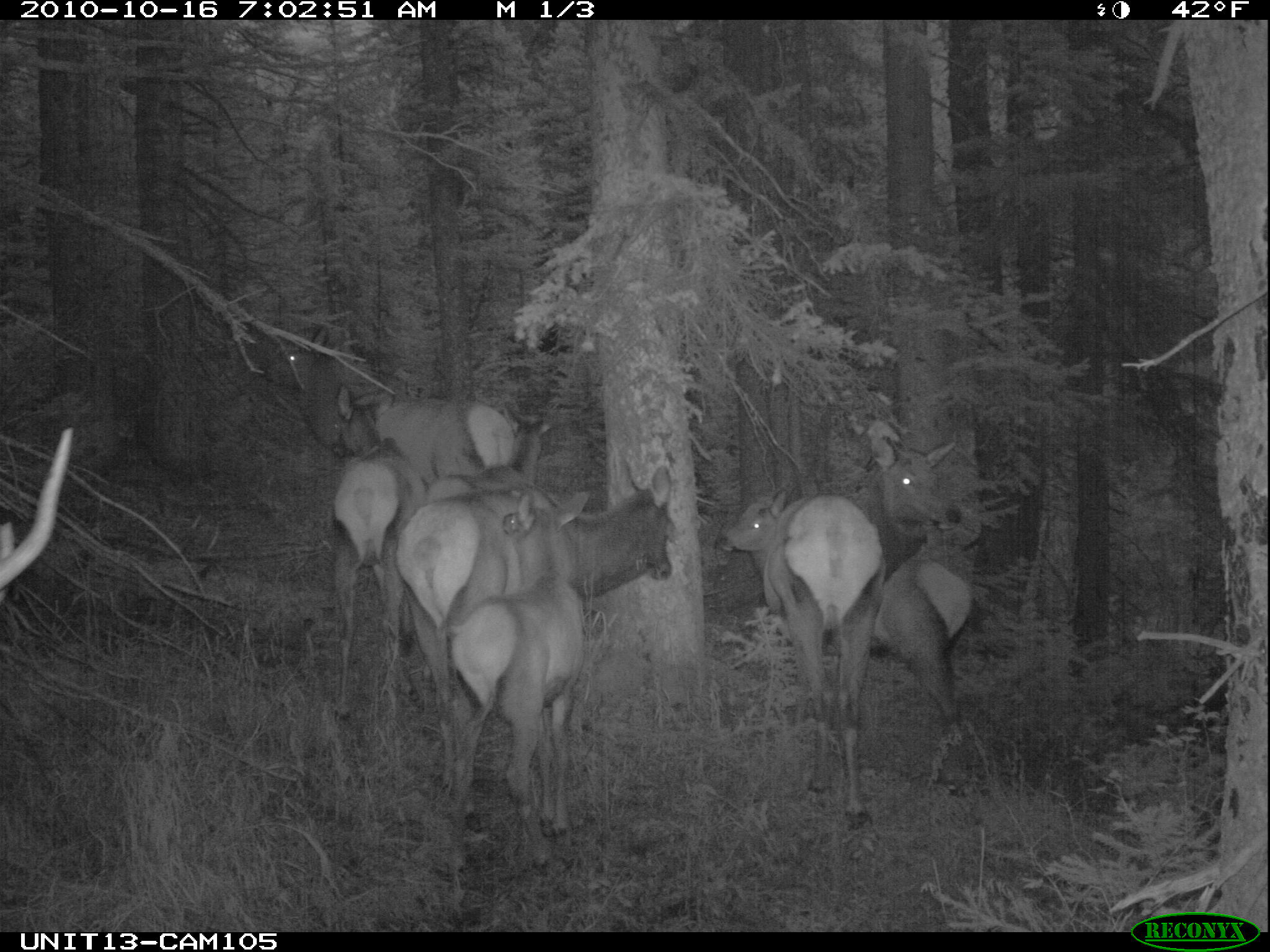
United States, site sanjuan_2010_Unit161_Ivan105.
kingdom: Animalia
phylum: Chordata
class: Mammalia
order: Artiodactyla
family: Cervidae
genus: Cervus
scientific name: Cervus elaphus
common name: red deer